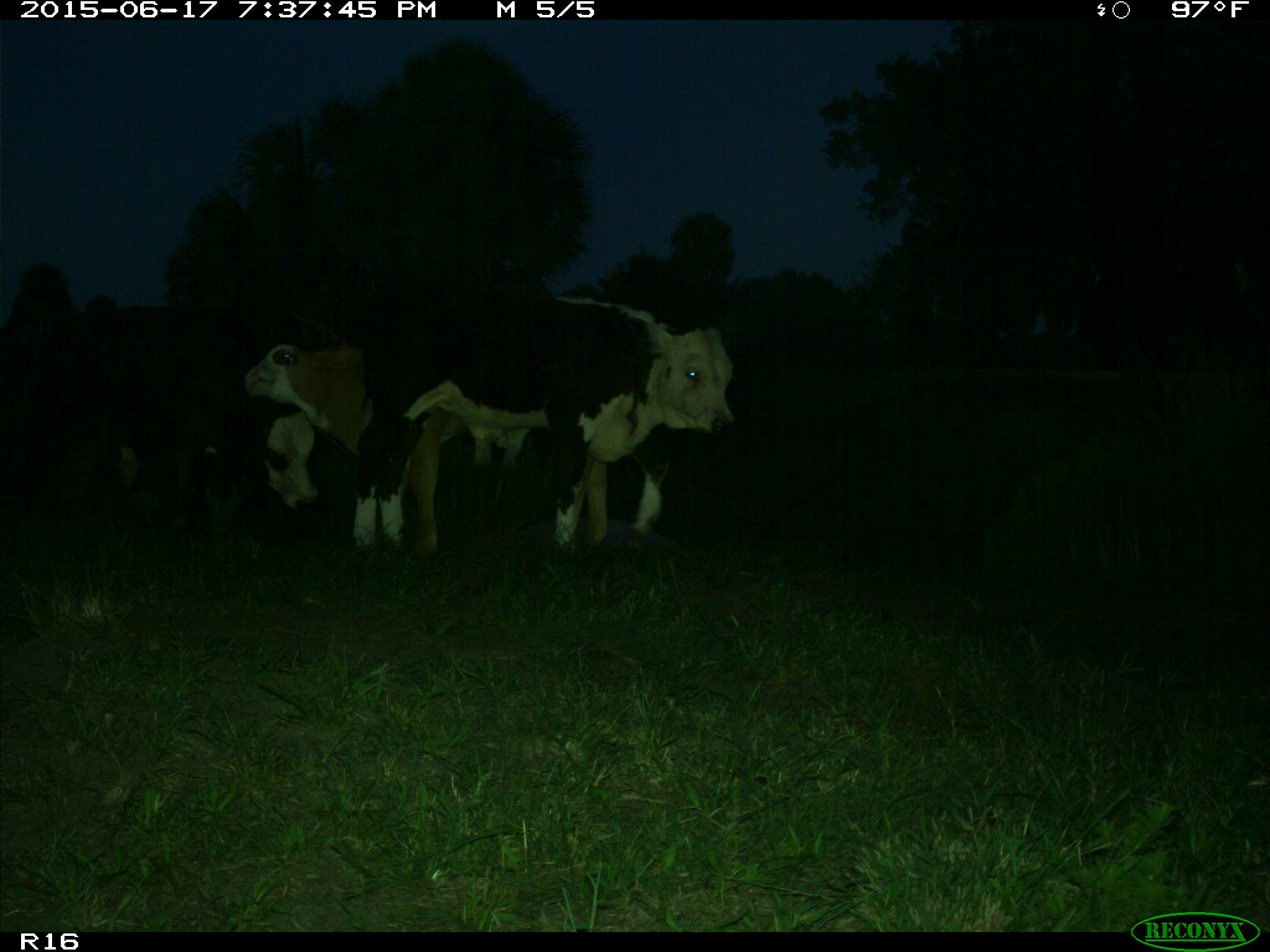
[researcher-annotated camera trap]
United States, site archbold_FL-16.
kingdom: Animalia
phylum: Chordata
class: Mammalia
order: Artiodactyla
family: Bovidae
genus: Bos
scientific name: Bos taurus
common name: domestic cow